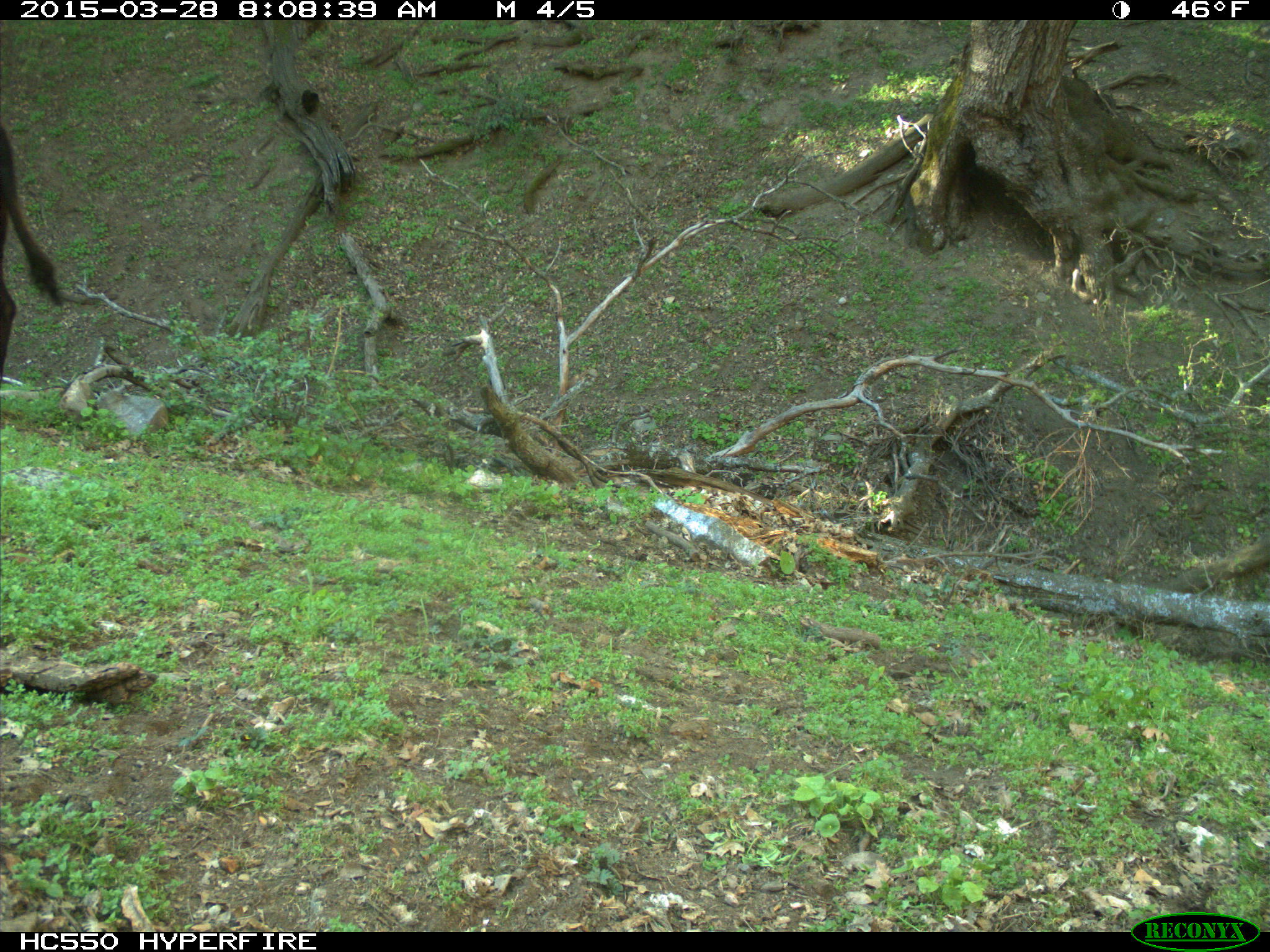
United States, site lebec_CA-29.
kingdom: Animalia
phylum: Chordata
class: Mammalia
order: Artiodactyla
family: Bovidae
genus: Bos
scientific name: Bos taurus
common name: domestic cow